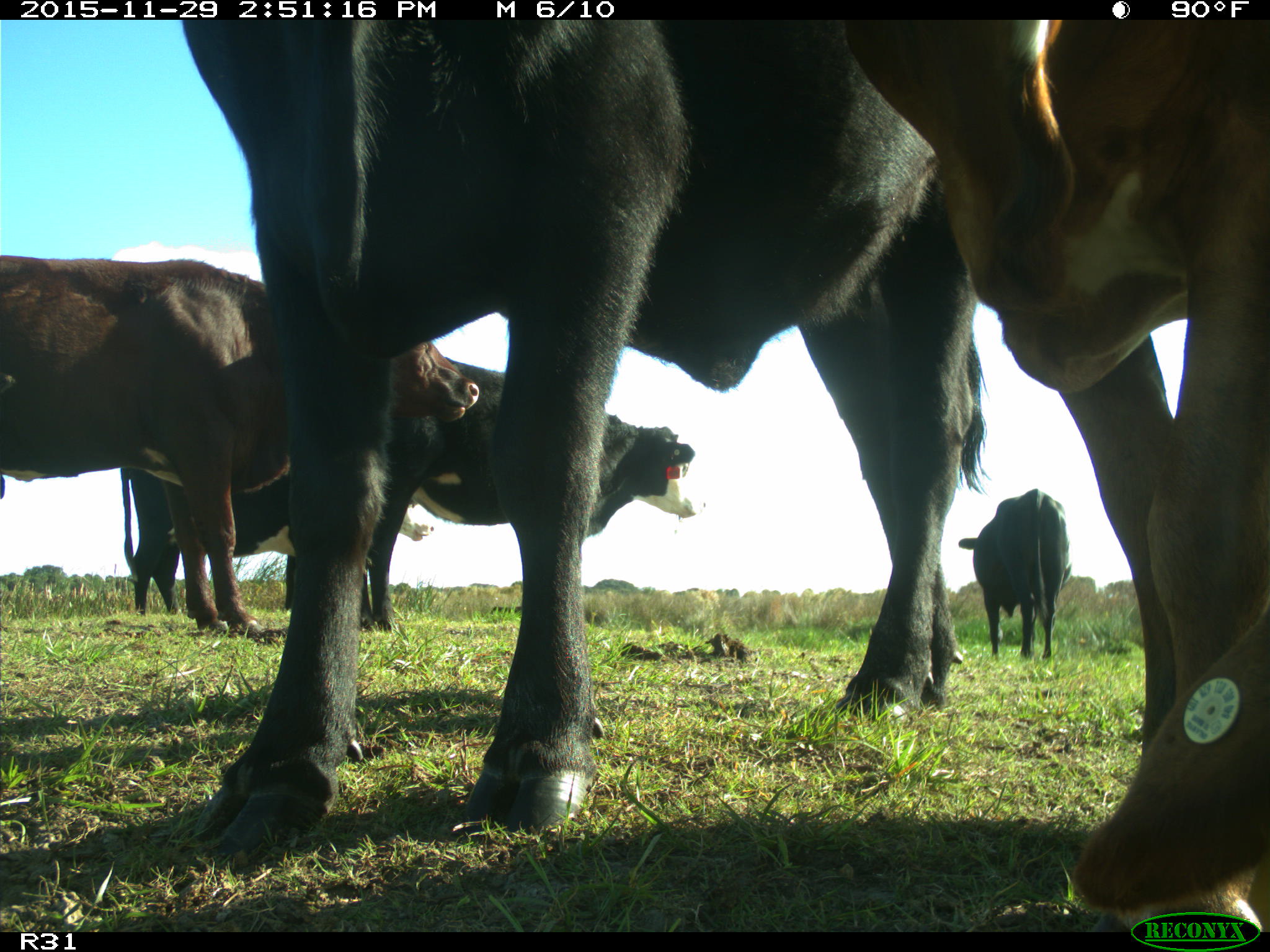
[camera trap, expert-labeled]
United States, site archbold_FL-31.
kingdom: Animalia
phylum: Chordata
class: Mammalia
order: Artiodactyla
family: Bovidae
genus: Bos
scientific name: Bos taurus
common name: domestic cow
Bos taurus (domestic cow).